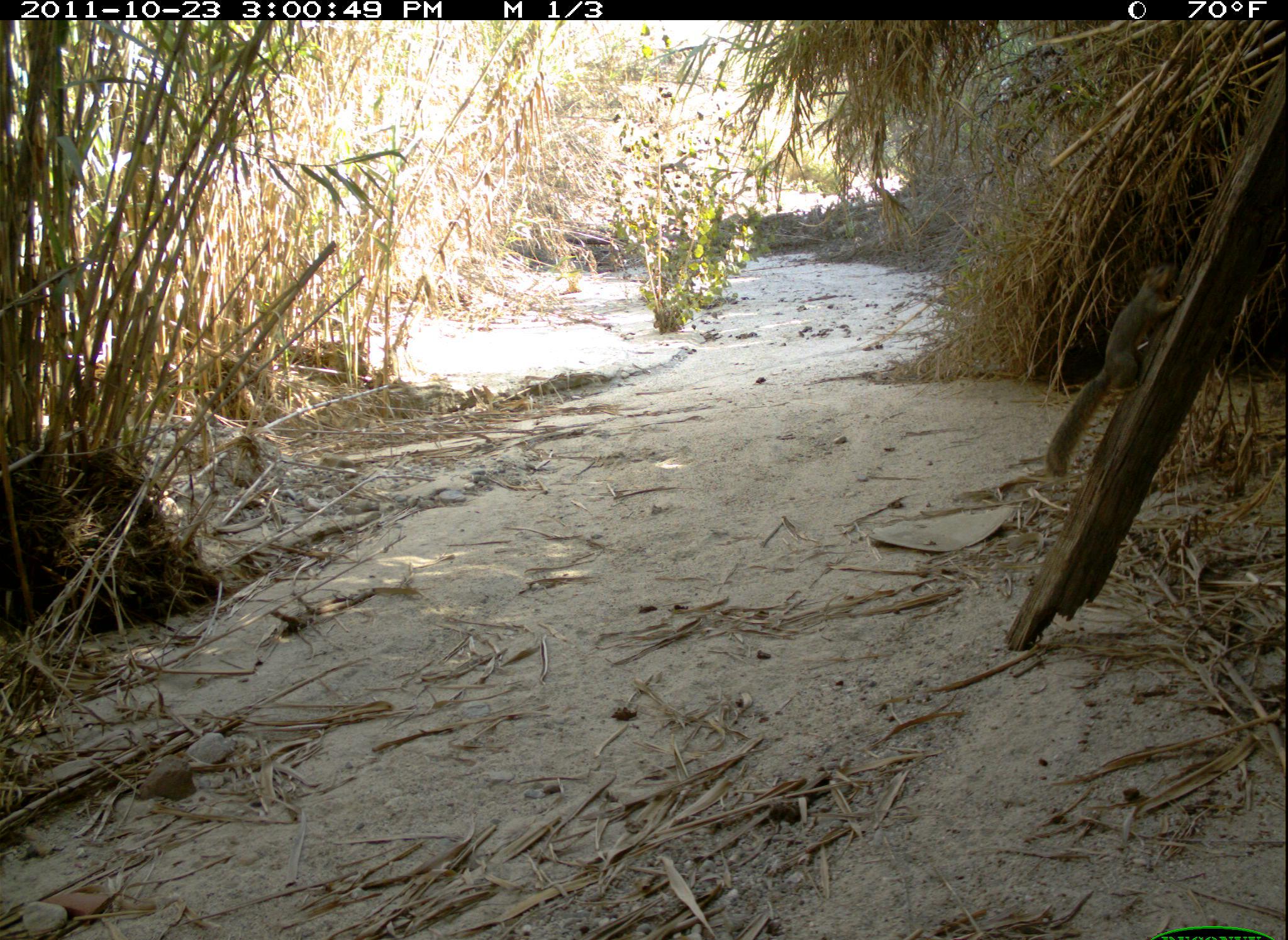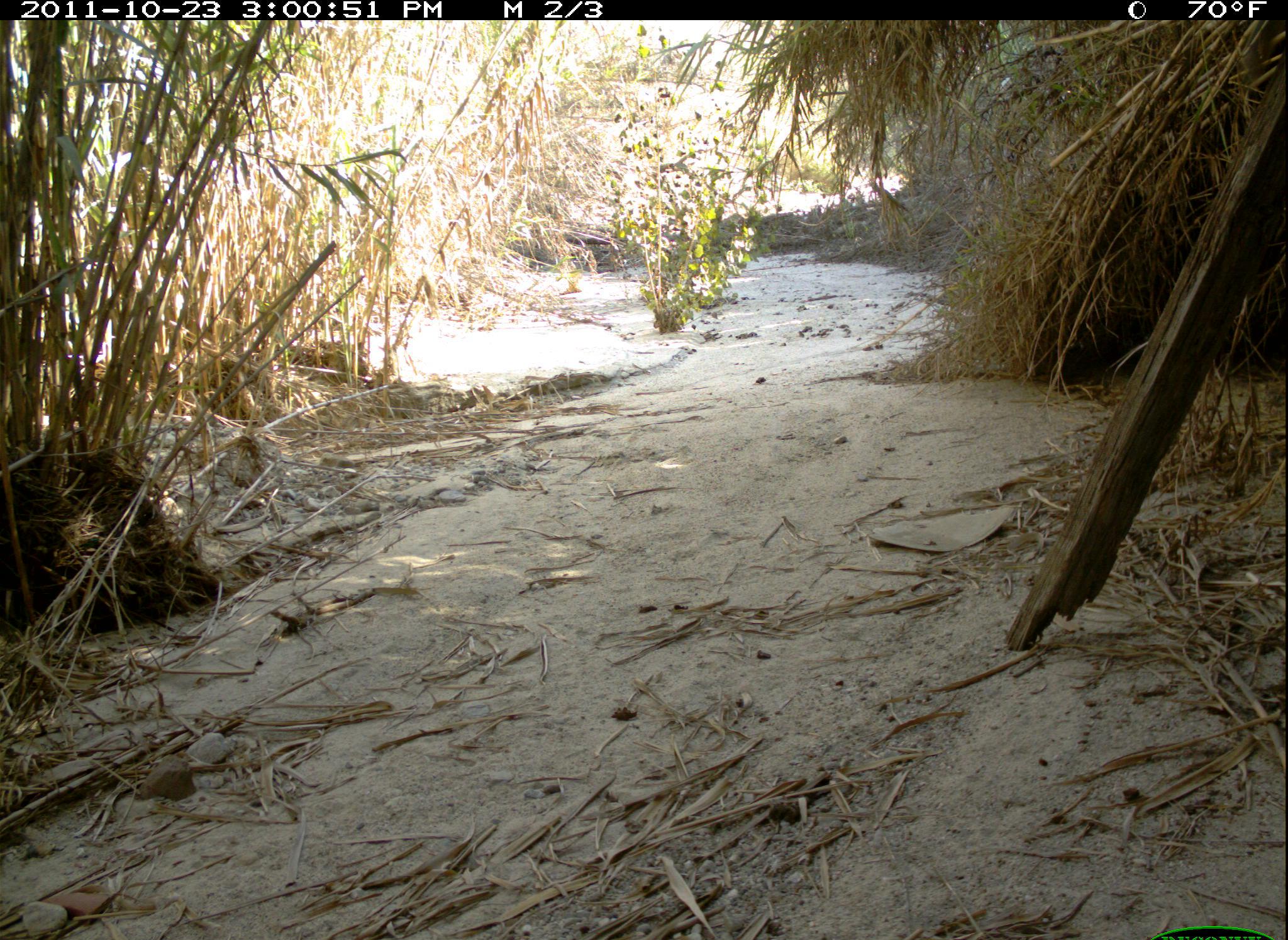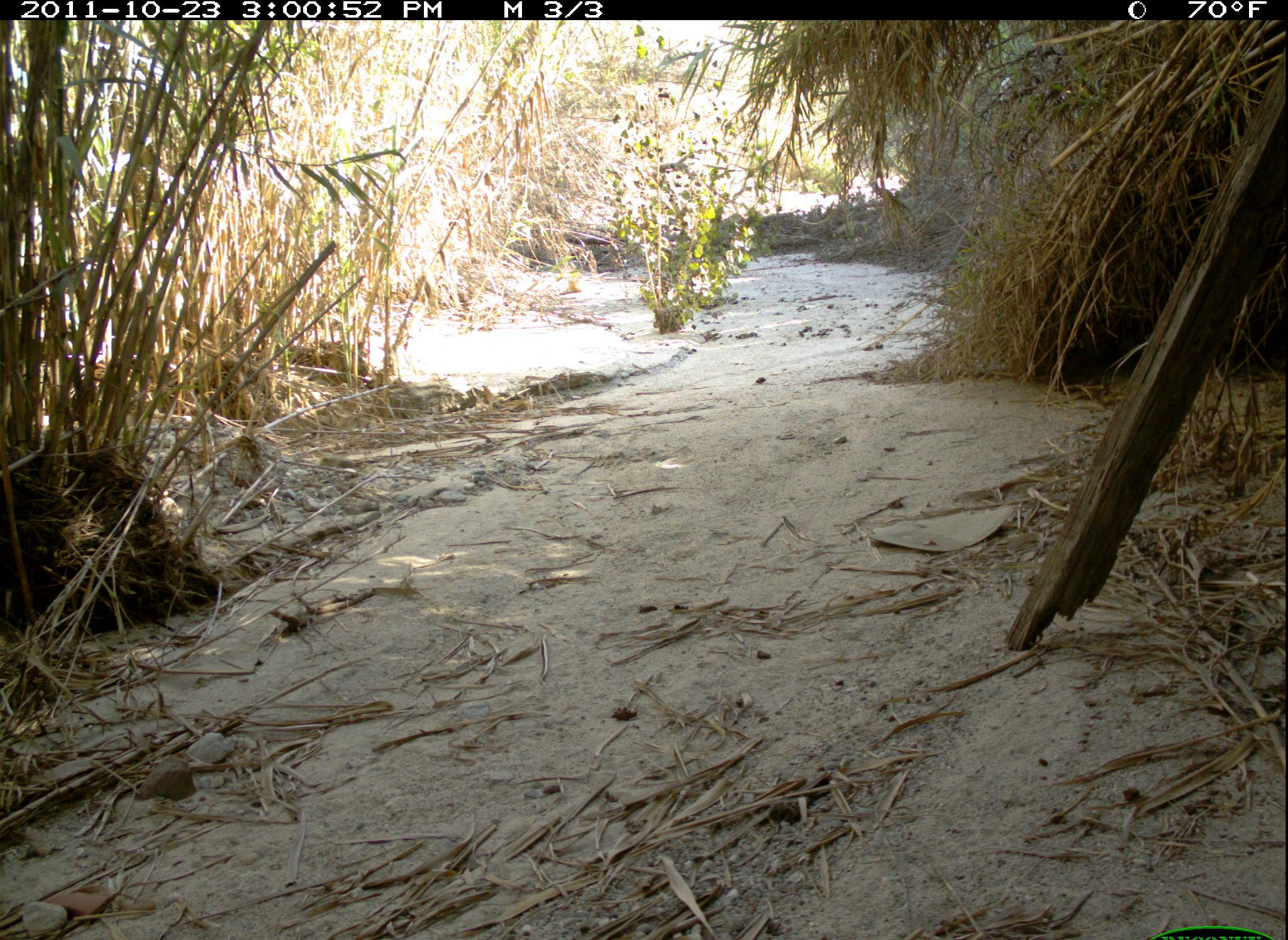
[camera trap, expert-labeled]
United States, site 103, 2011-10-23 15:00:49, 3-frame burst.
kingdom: Animalia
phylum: Chordata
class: Mammalia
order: Rodentia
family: Sciuridae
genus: Sciurus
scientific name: Sciurus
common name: squirrel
Squirrel (Sciurus).